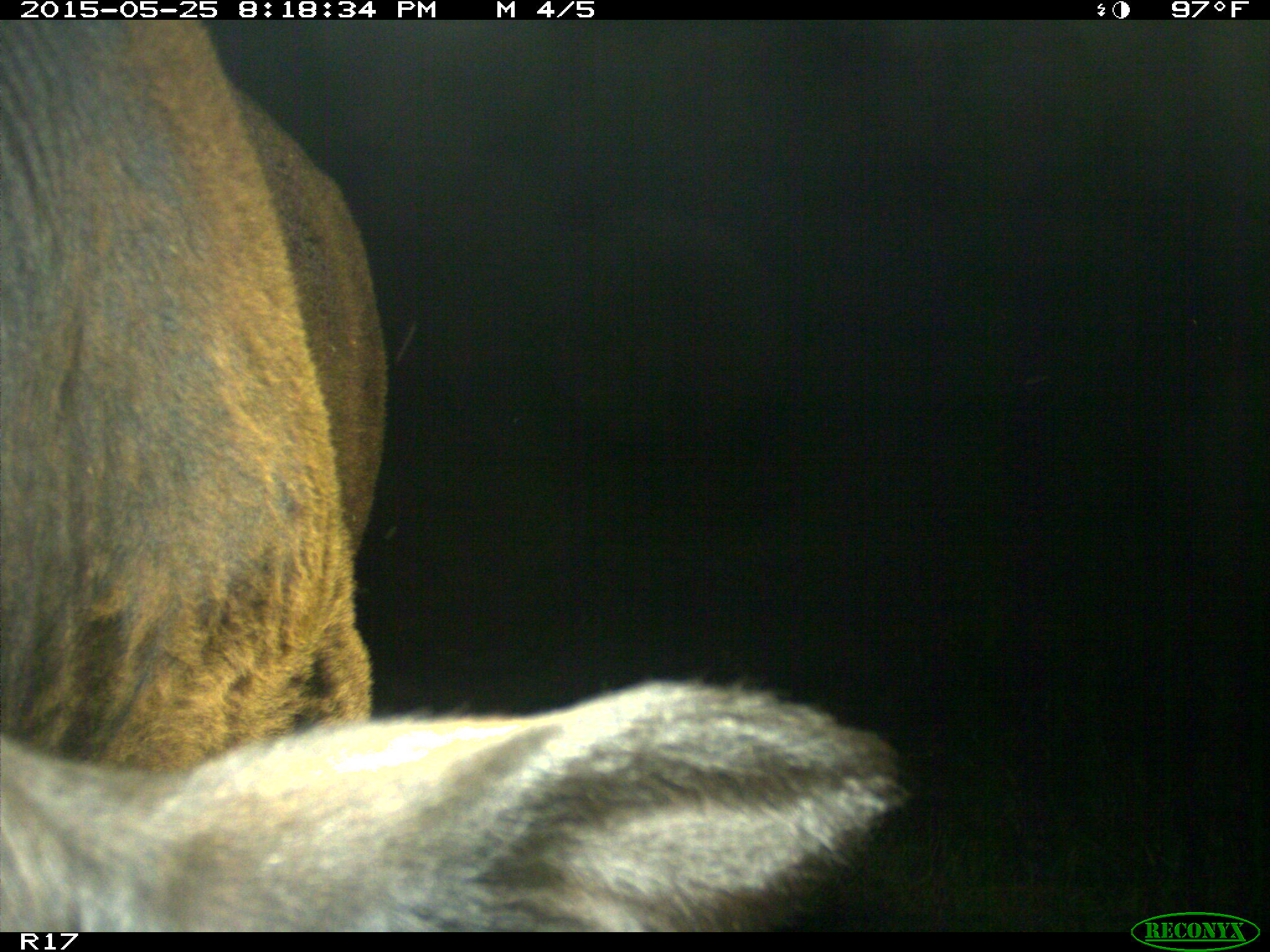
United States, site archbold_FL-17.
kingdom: Animalia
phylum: Chordata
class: Mammalia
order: Artiodactyla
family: Bovidae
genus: Bos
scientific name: Bos taurus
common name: domestic cow